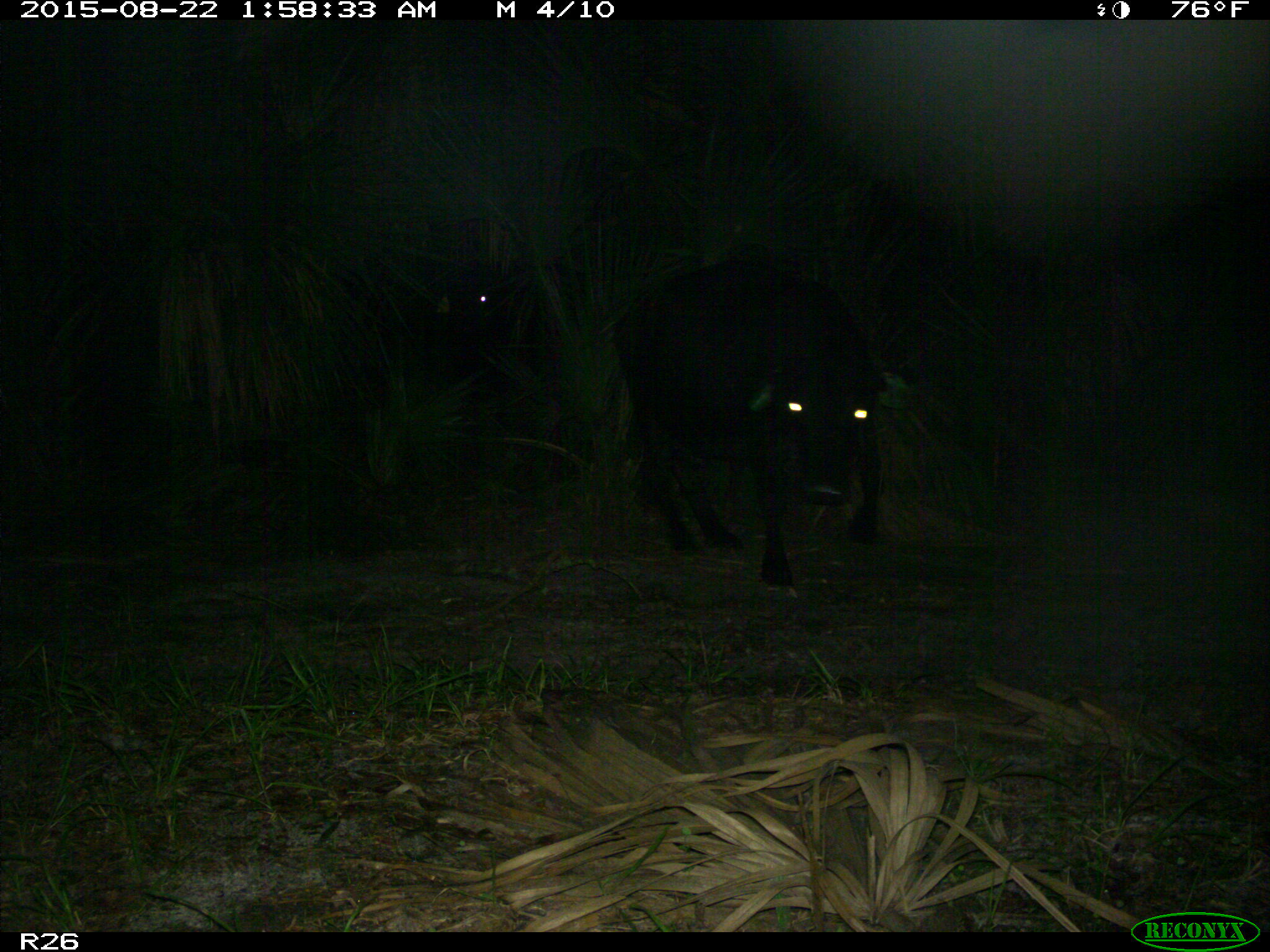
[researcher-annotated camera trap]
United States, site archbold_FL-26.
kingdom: Animalia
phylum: Chordata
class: Mammalia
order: Artiodactyla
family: Bovidae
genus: Bos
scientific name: Bos taurus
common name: domestic cow